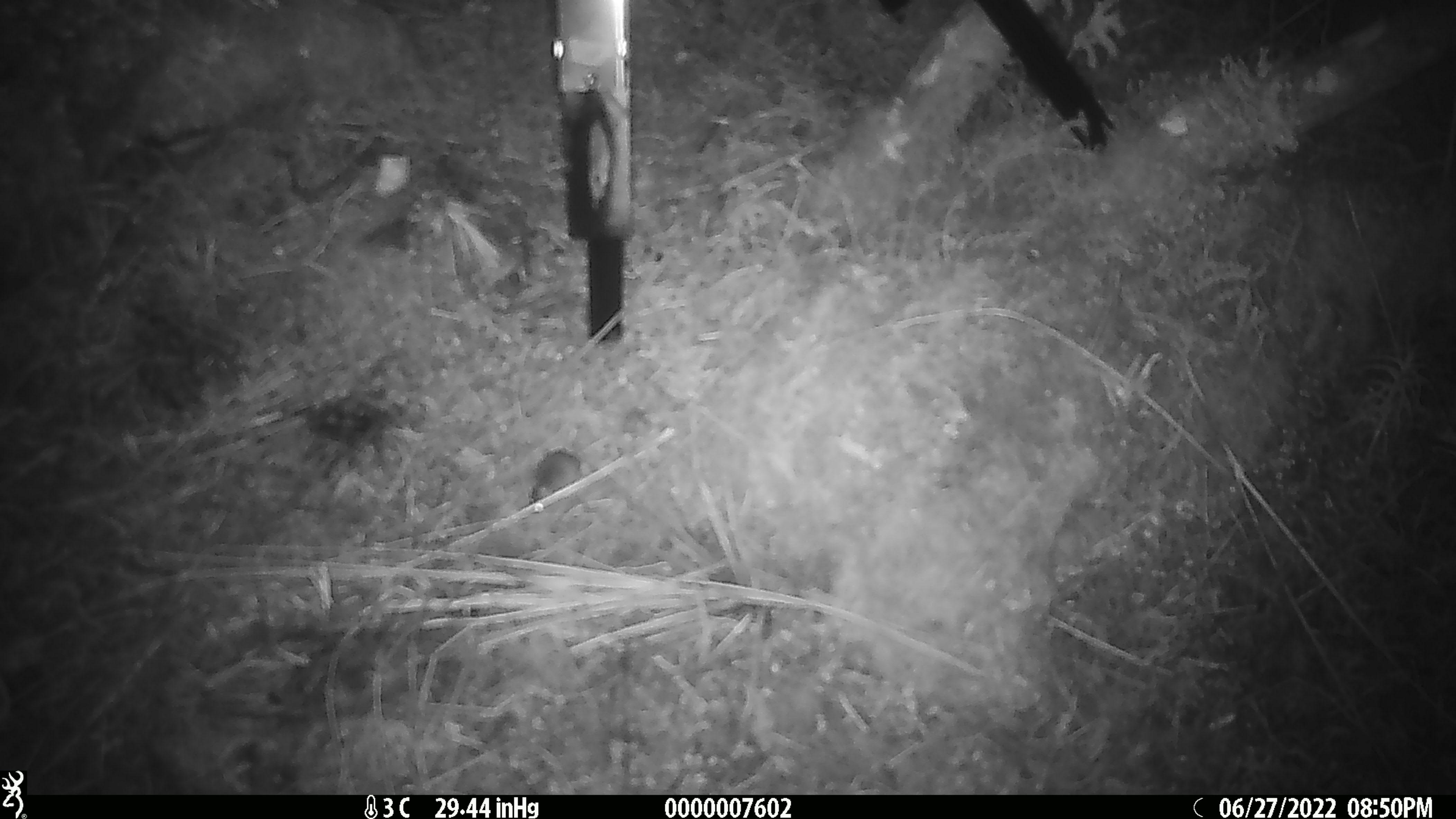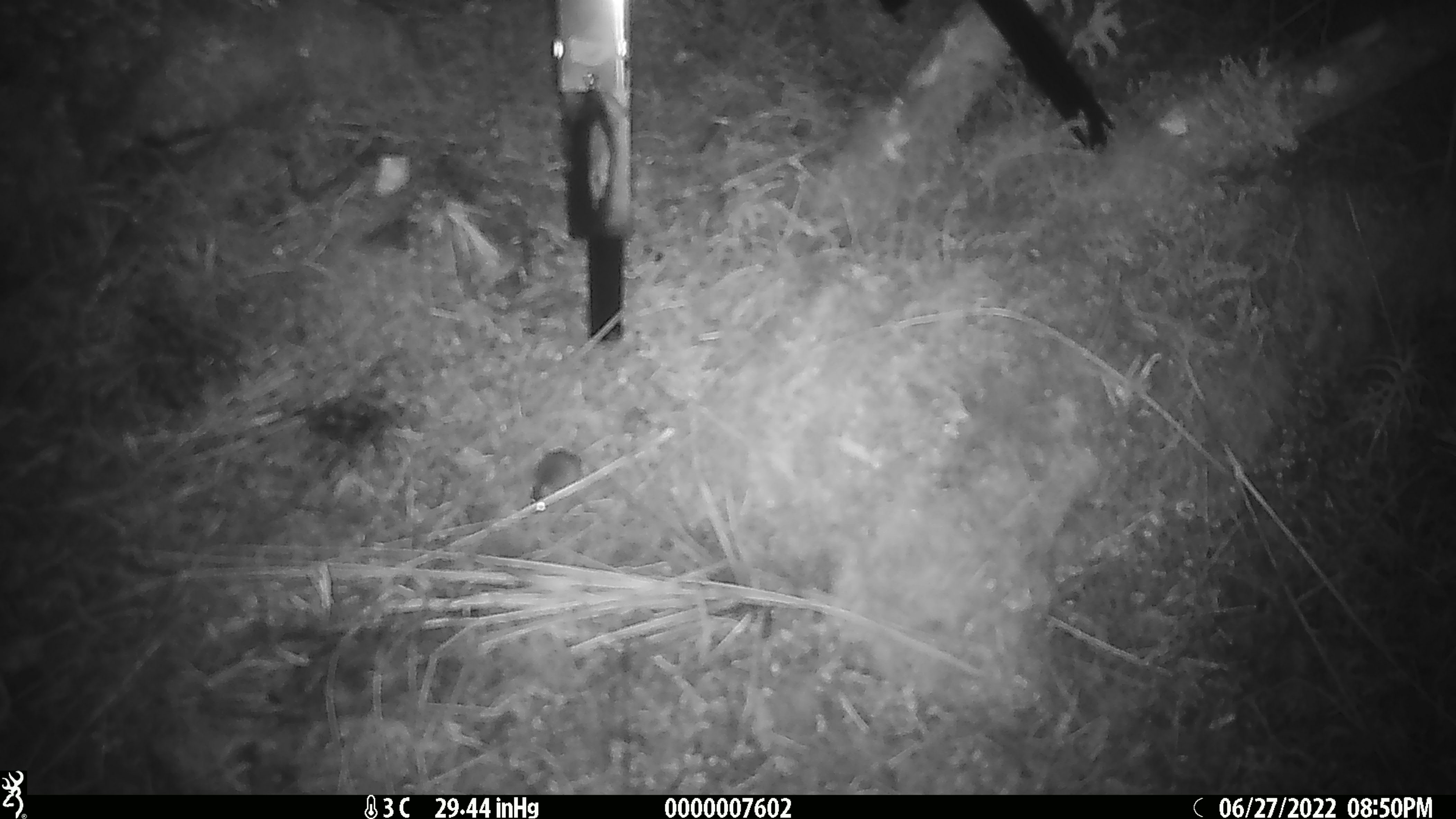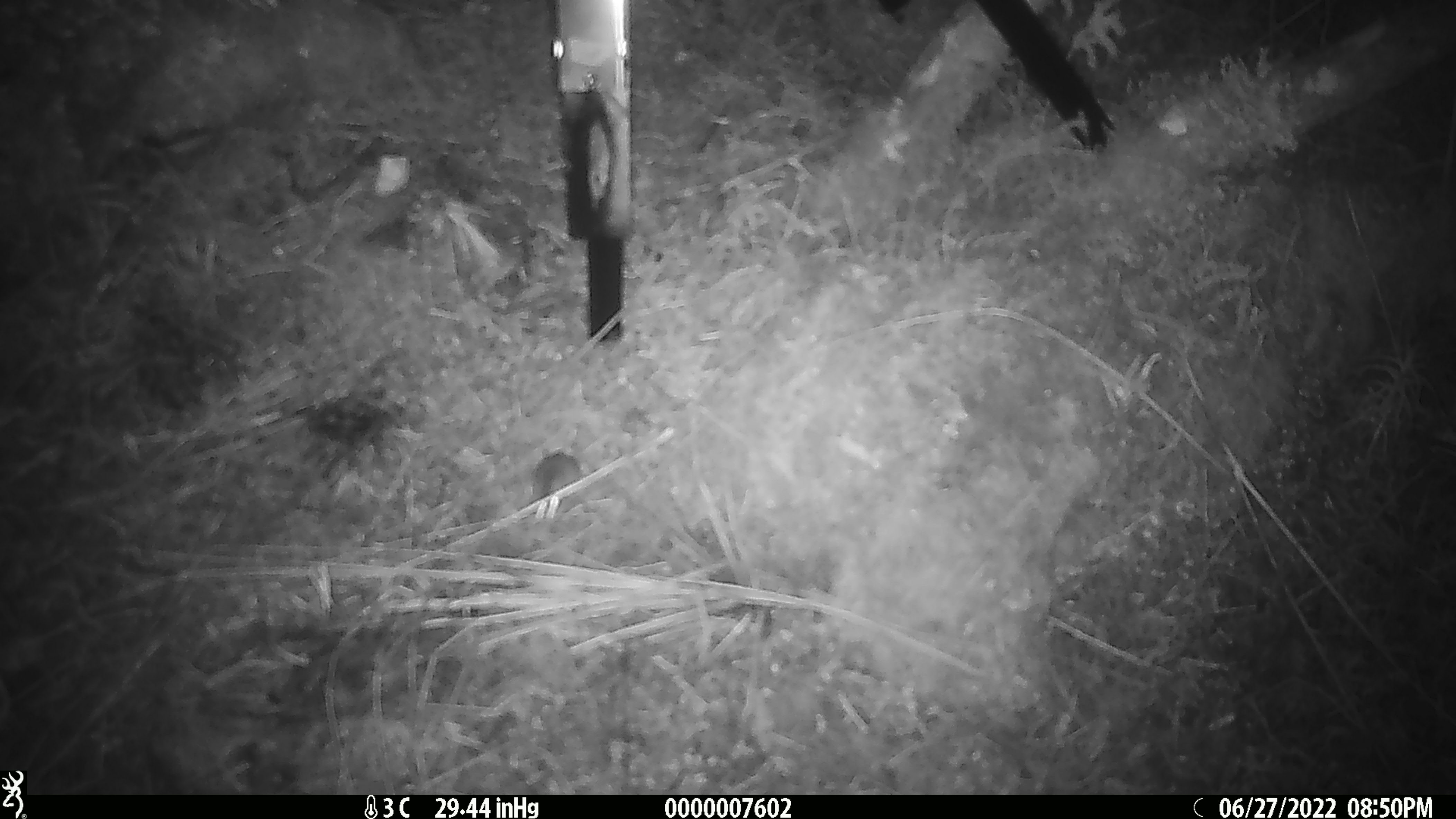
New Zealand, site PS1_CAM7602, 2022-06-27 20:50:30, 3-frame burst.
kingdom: Animalia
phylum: Chordata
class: Mammalia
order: Rodentia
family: Muridae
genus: Mus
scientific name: Mus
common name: mouse